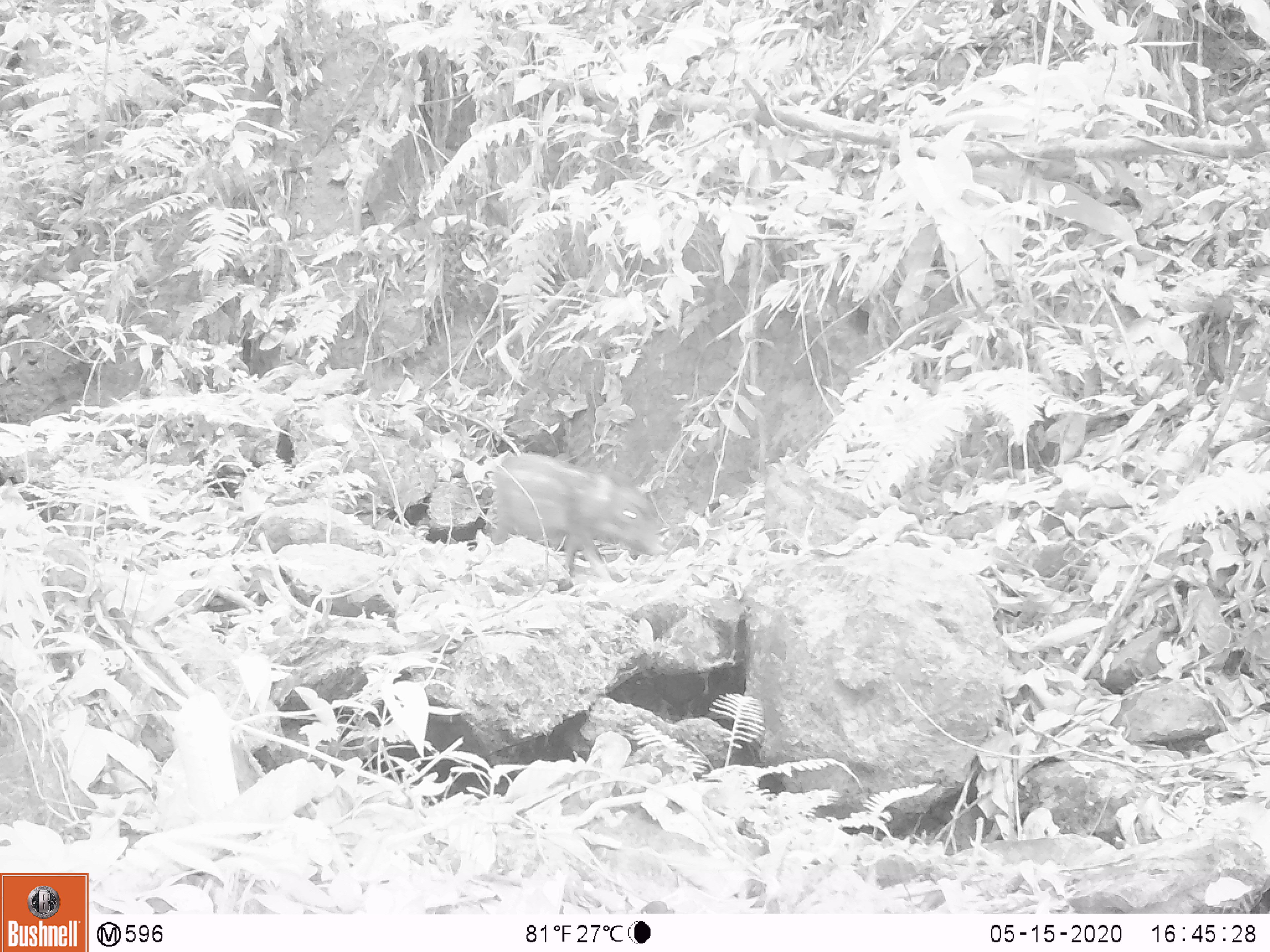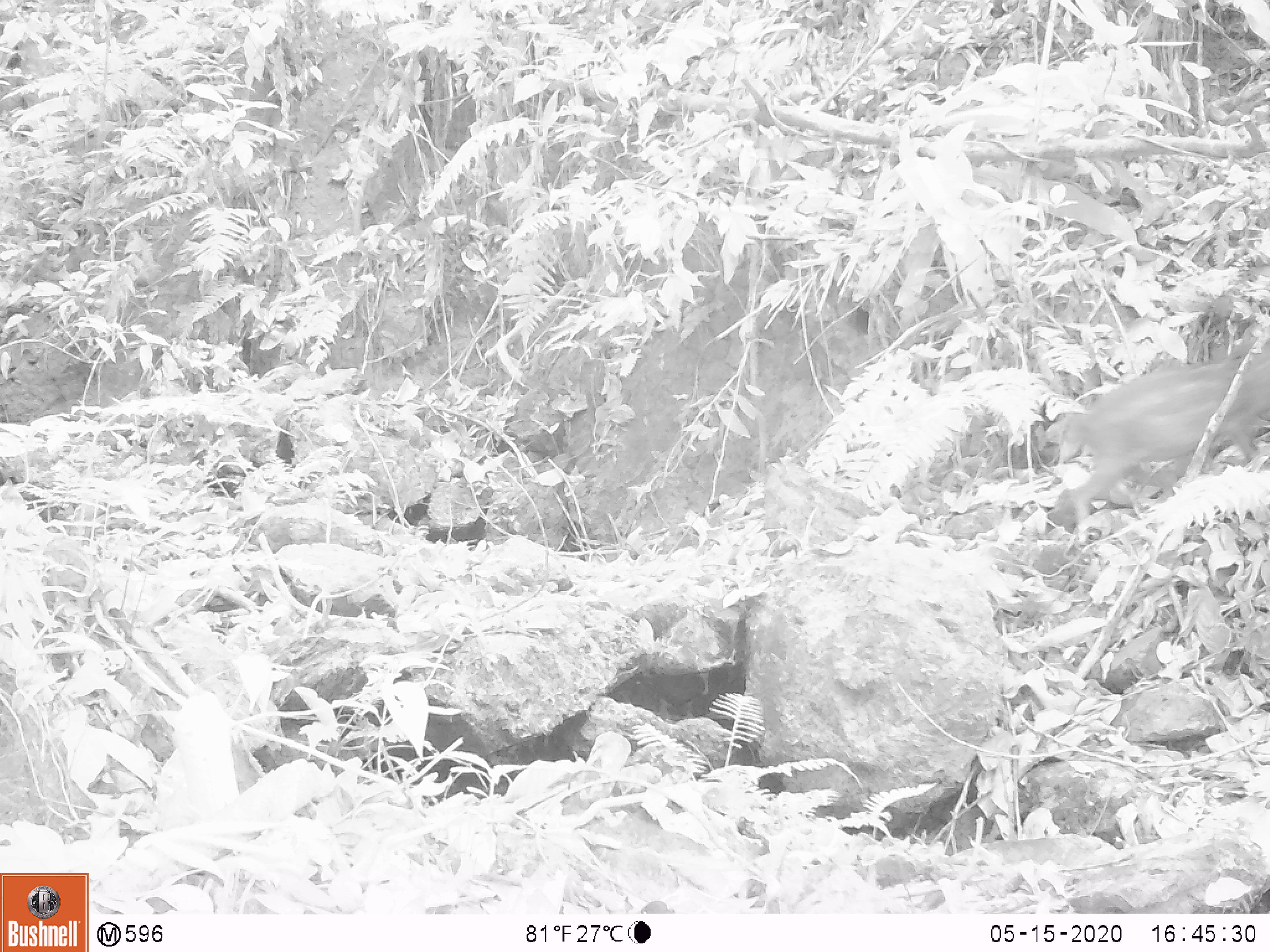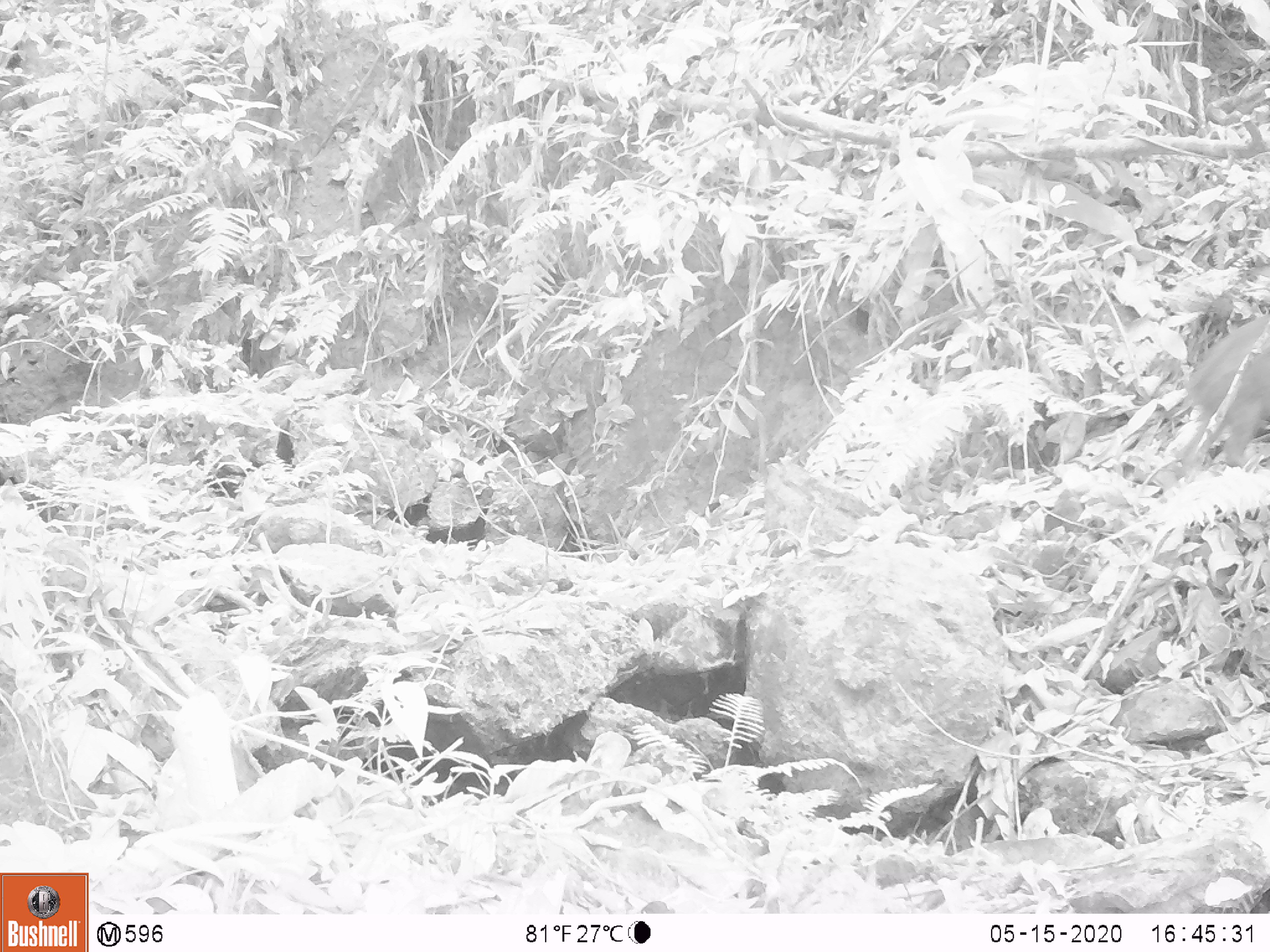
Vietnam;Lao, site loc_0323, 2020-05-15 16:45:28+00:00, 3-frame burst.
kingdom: Animalia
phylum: Chordata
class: Mammalia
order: Artiodactyla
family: Suidae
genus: Sus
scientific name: Sus scrofa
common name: eurasian wild pig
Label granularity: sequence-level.